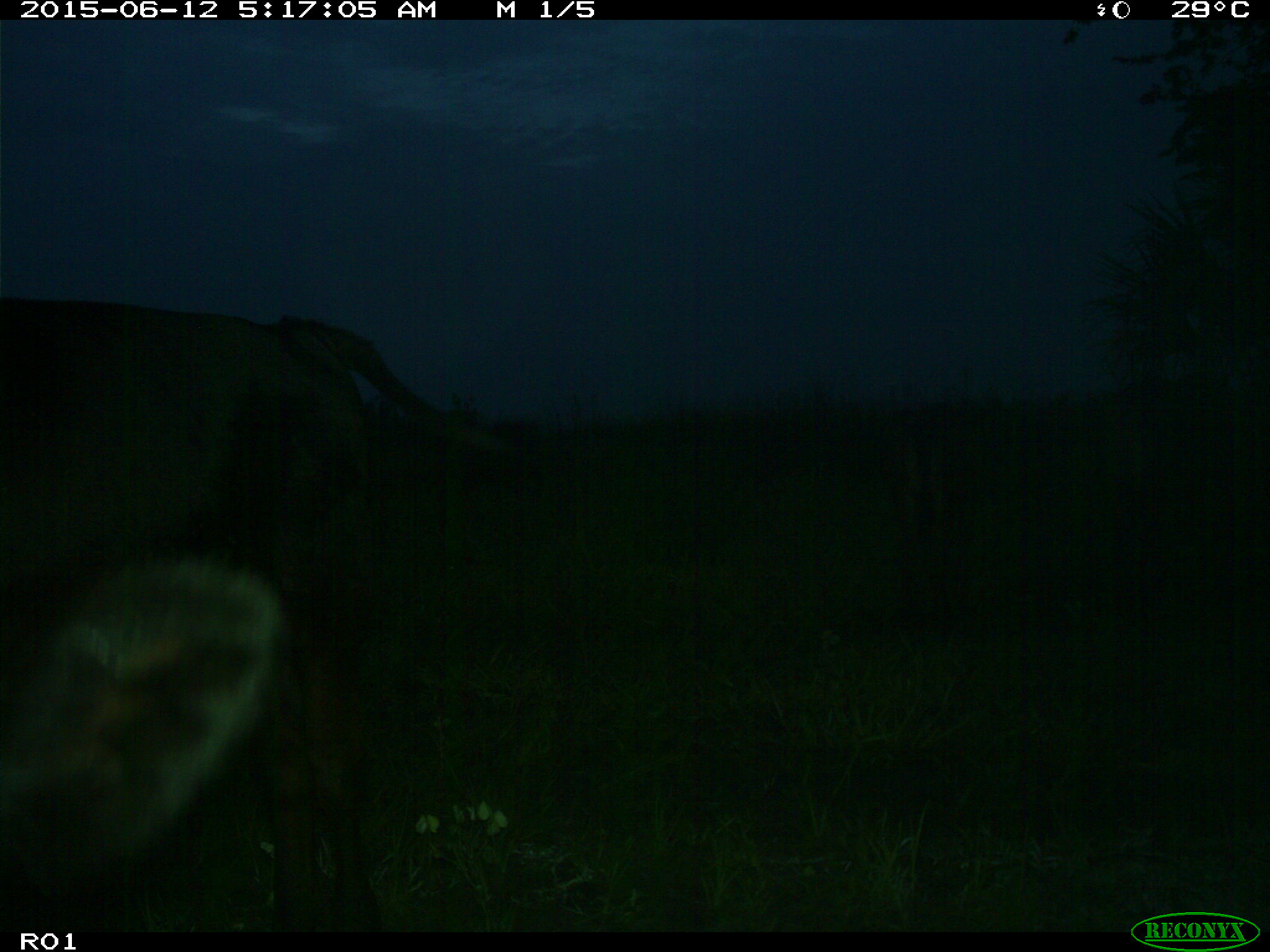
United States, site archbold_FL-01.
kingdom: Animalia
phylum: Chordata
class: Mammalia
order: Artiodactyla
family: Bovidae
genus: Bos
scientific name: Bos taurus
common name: domestic cow